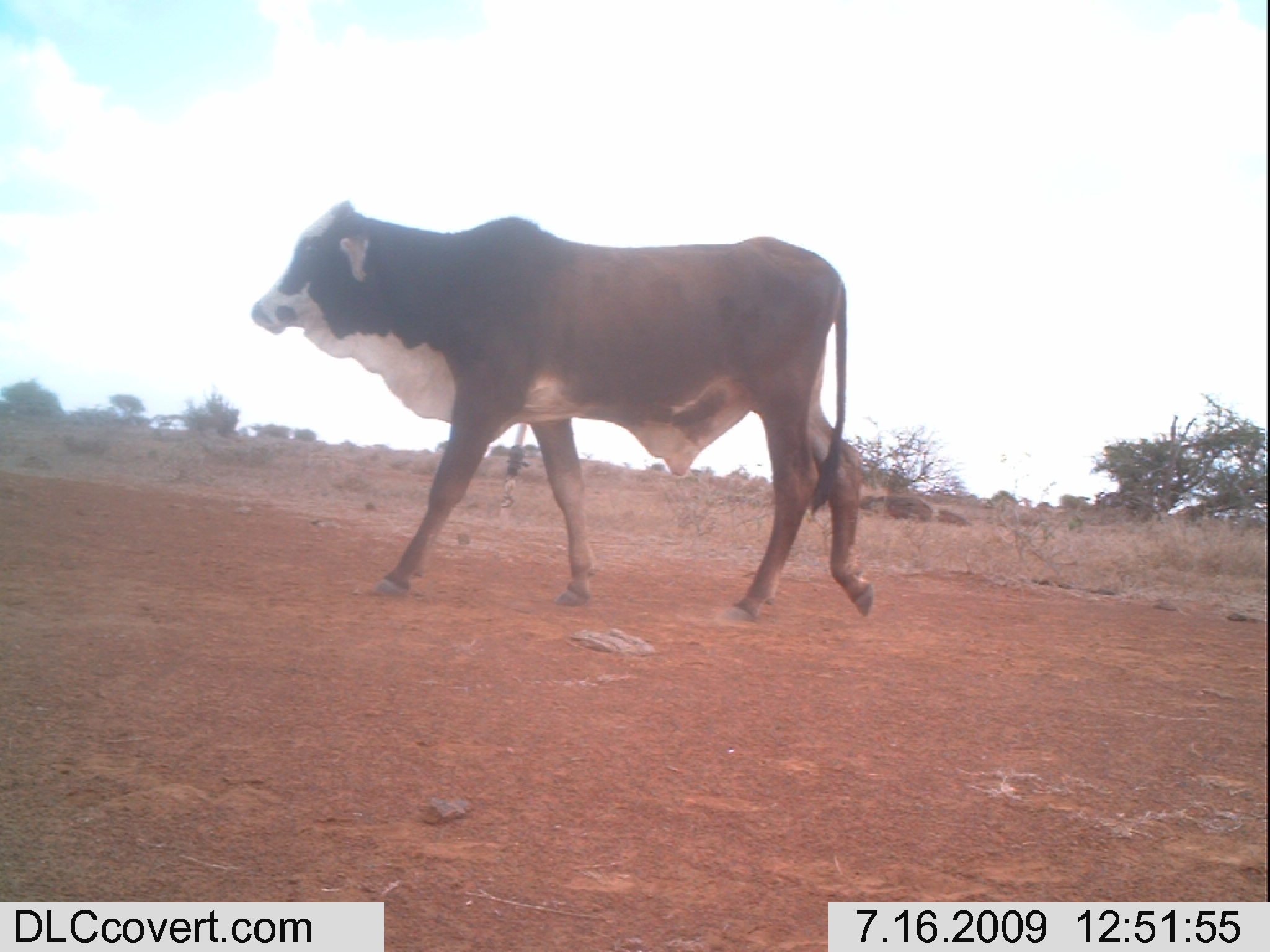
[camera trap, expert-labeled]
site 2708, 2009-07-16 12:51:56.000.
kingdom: Animalia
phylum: Chordata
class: Mammalia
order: Artiodactyla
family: Bovidae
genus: Bos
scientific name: Bos taurus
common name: domestic cattle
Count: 1.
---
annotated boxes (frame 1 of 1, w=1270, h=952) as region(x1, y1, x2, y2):
bos taurus: region(249, 199, 876, 624)